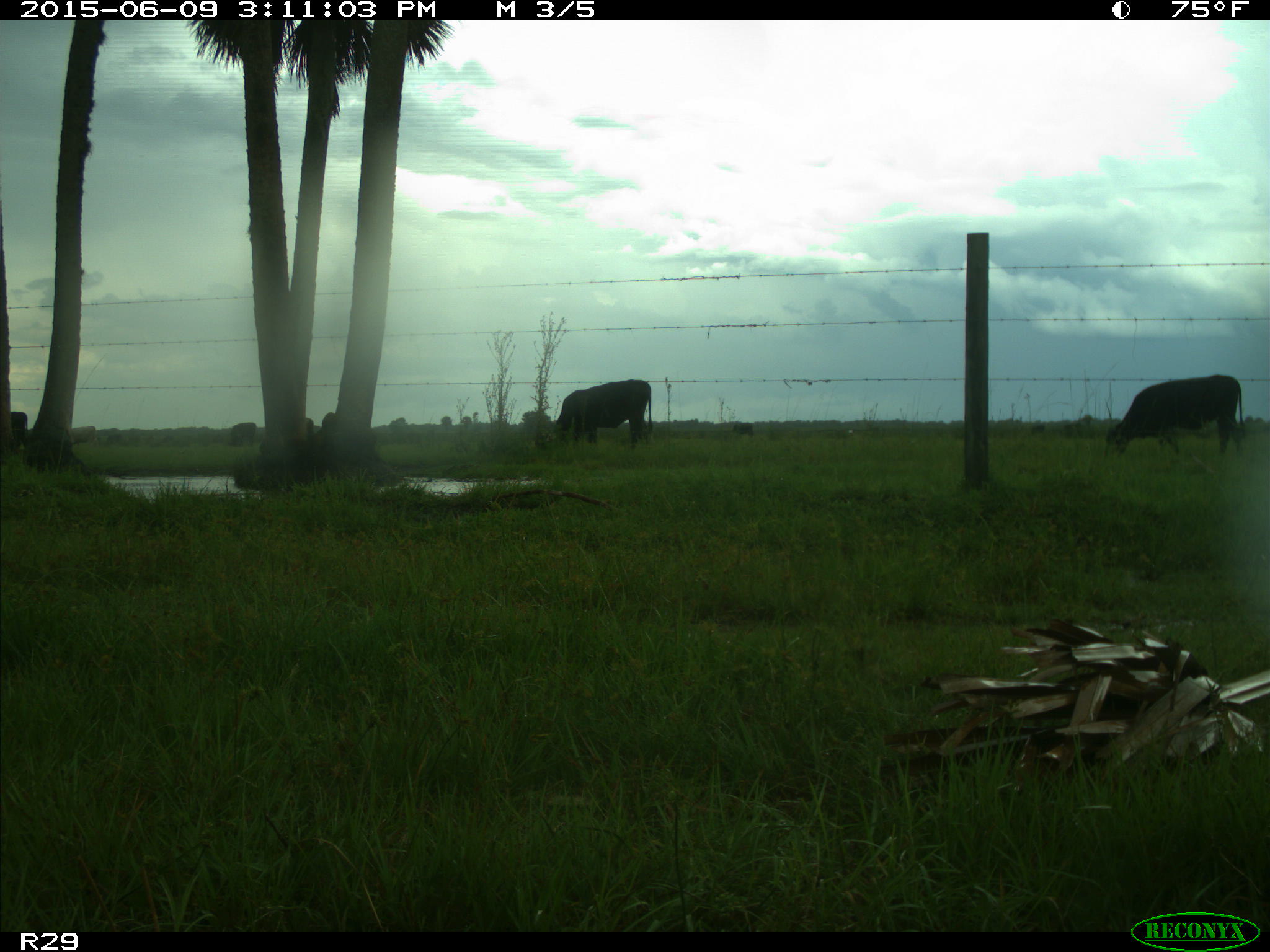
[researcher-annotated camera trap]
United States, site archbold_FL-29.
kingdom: Animalia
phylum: Chordata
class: Mammalia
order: Artiodactyla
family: Bovidae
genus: Bos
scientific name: Bos taurus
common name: domestic cow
Bos taurus (domestic cow).